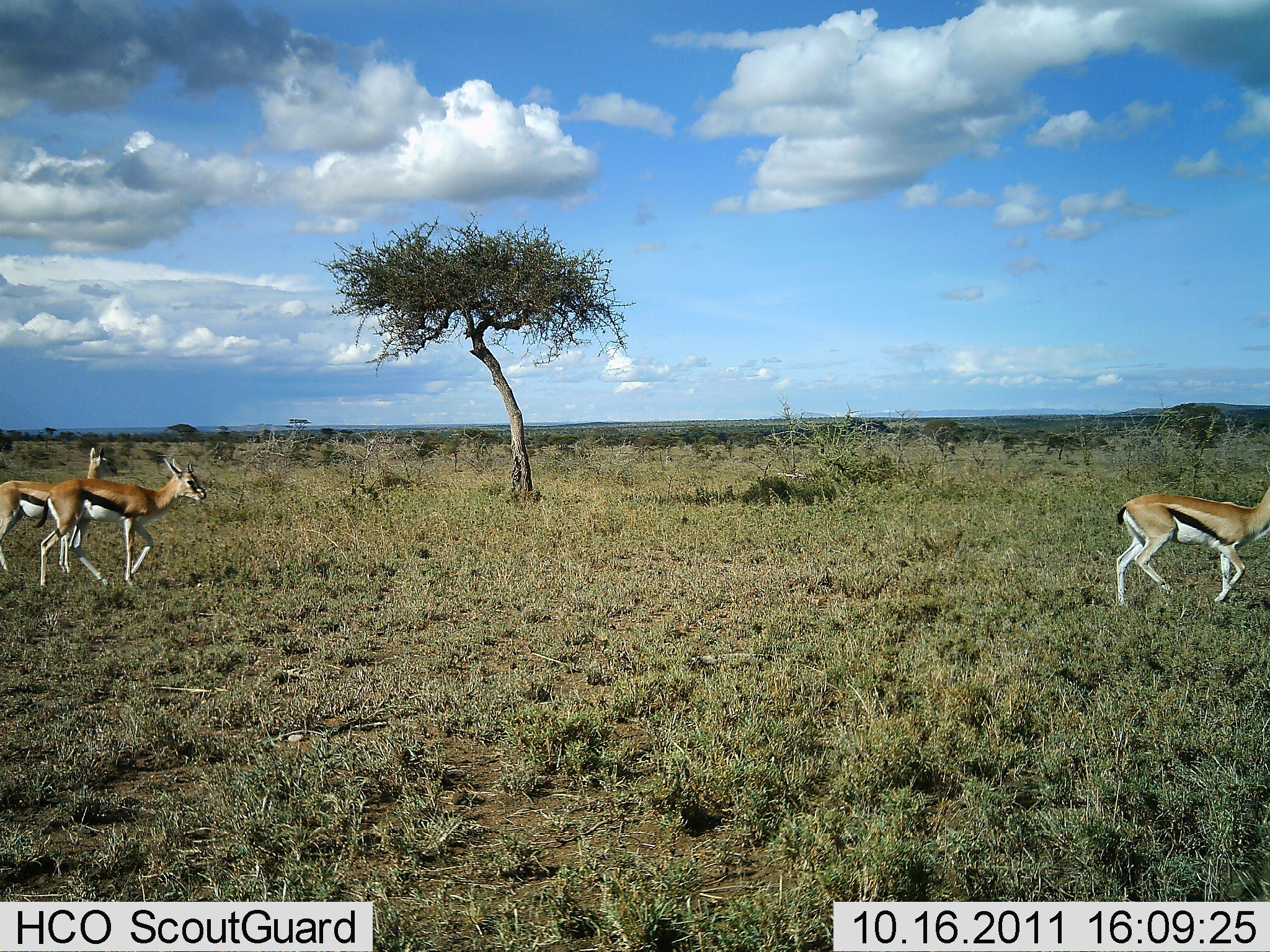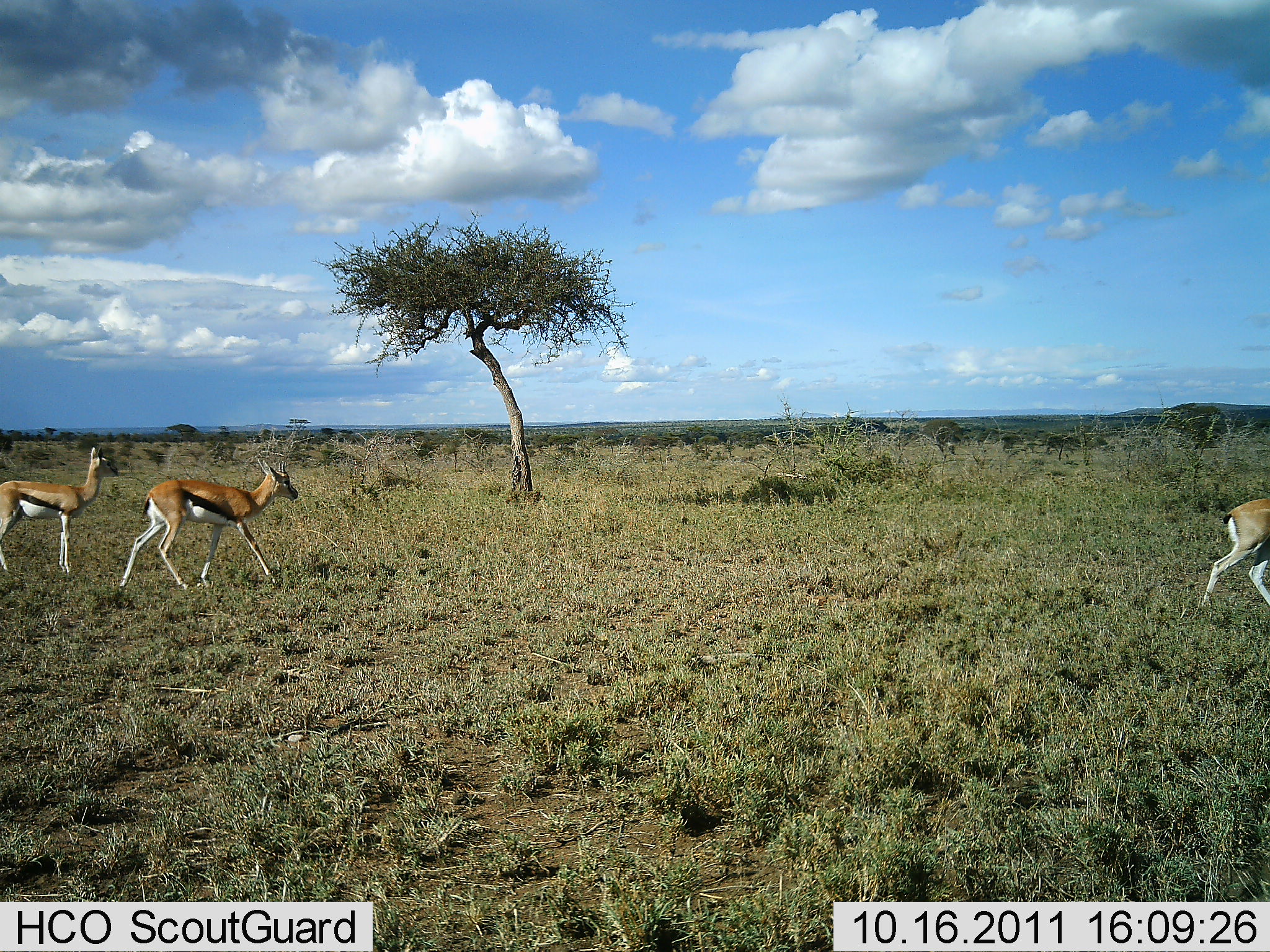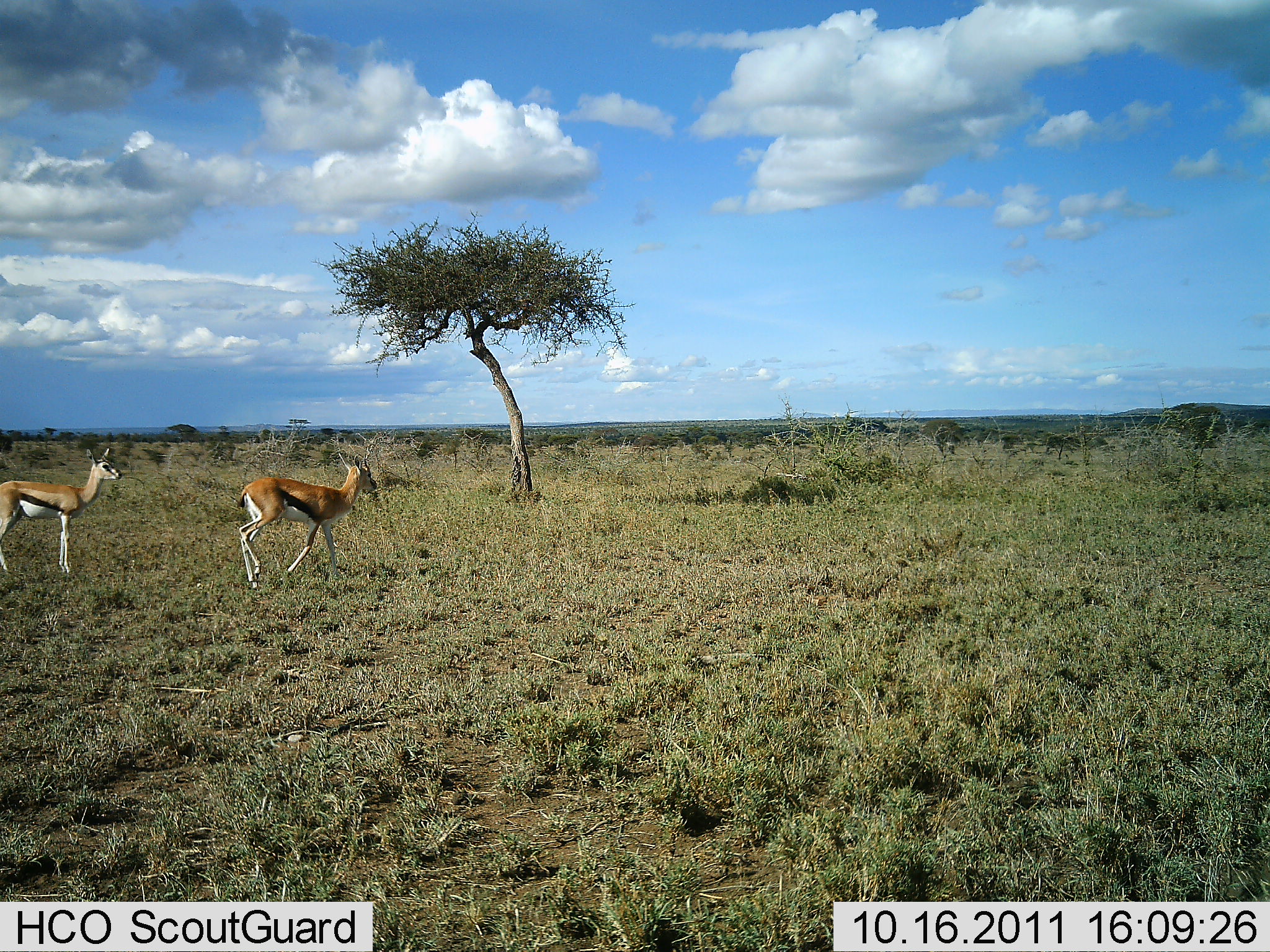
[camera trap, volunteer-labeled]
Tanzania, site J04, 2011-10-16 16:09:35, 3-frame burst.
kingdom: Animalia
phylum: Chordata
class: Mammalia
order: Artiodactyla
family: Bovidae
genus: Eudorcas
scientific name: Eudorcas thomsonii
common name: thomson's gazelle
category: gazellethomsons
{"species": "gazellethomsons (thomson's gazelle) (Eudorcas thomsonii)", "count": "3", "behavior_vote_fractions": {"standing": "29%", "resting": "0%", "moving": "100%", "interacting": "0%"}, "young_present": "0%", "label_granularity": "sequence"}